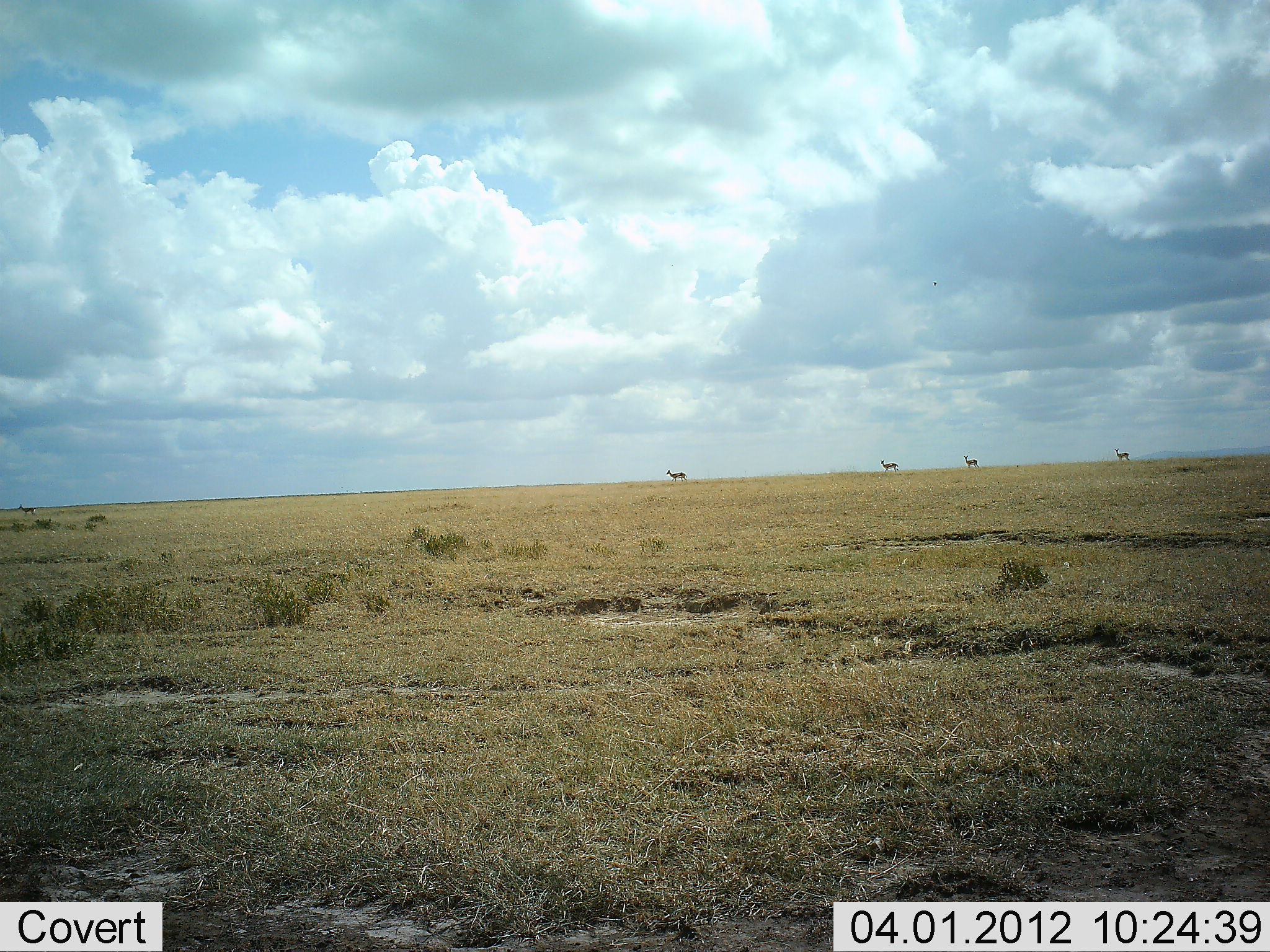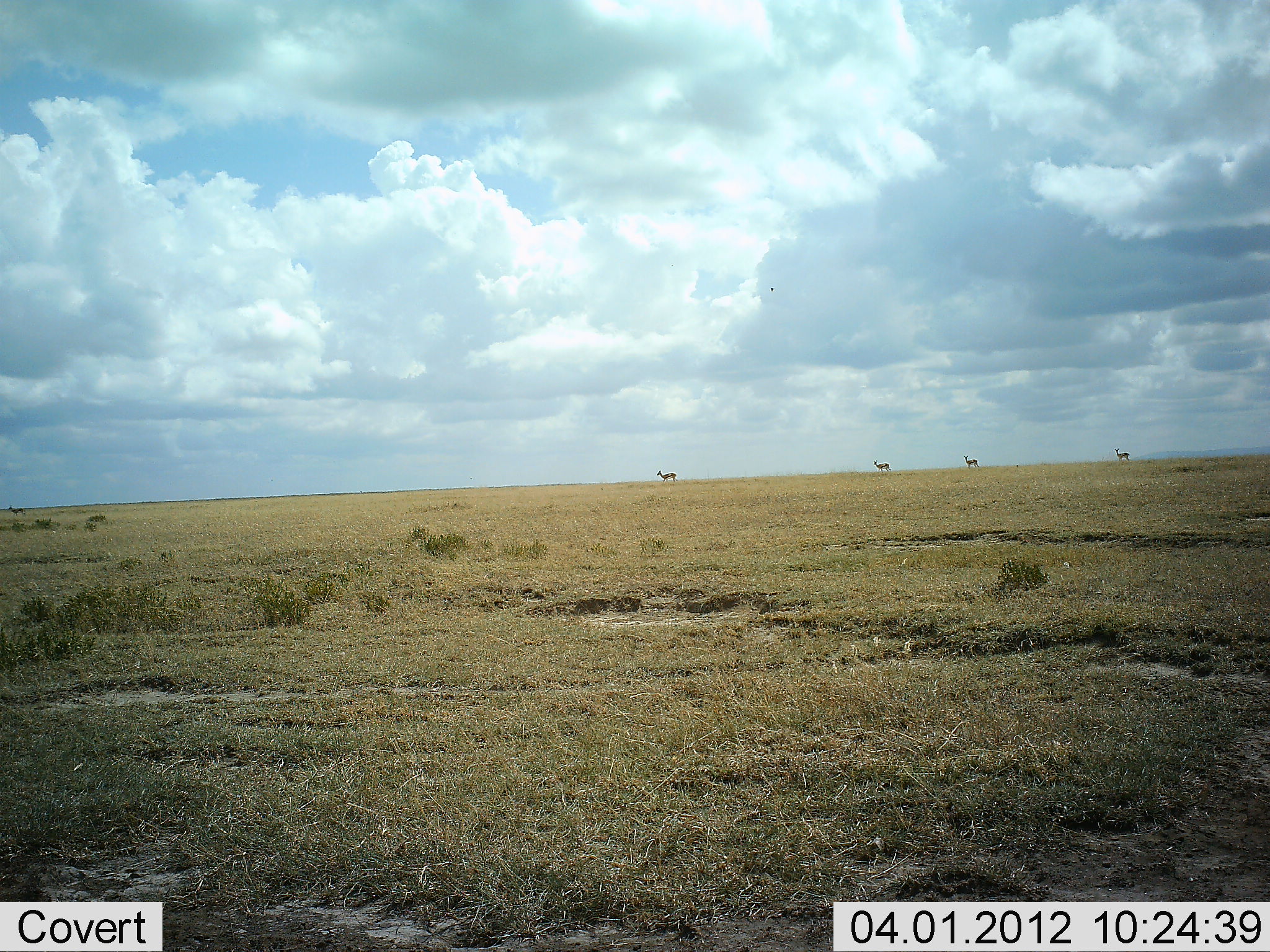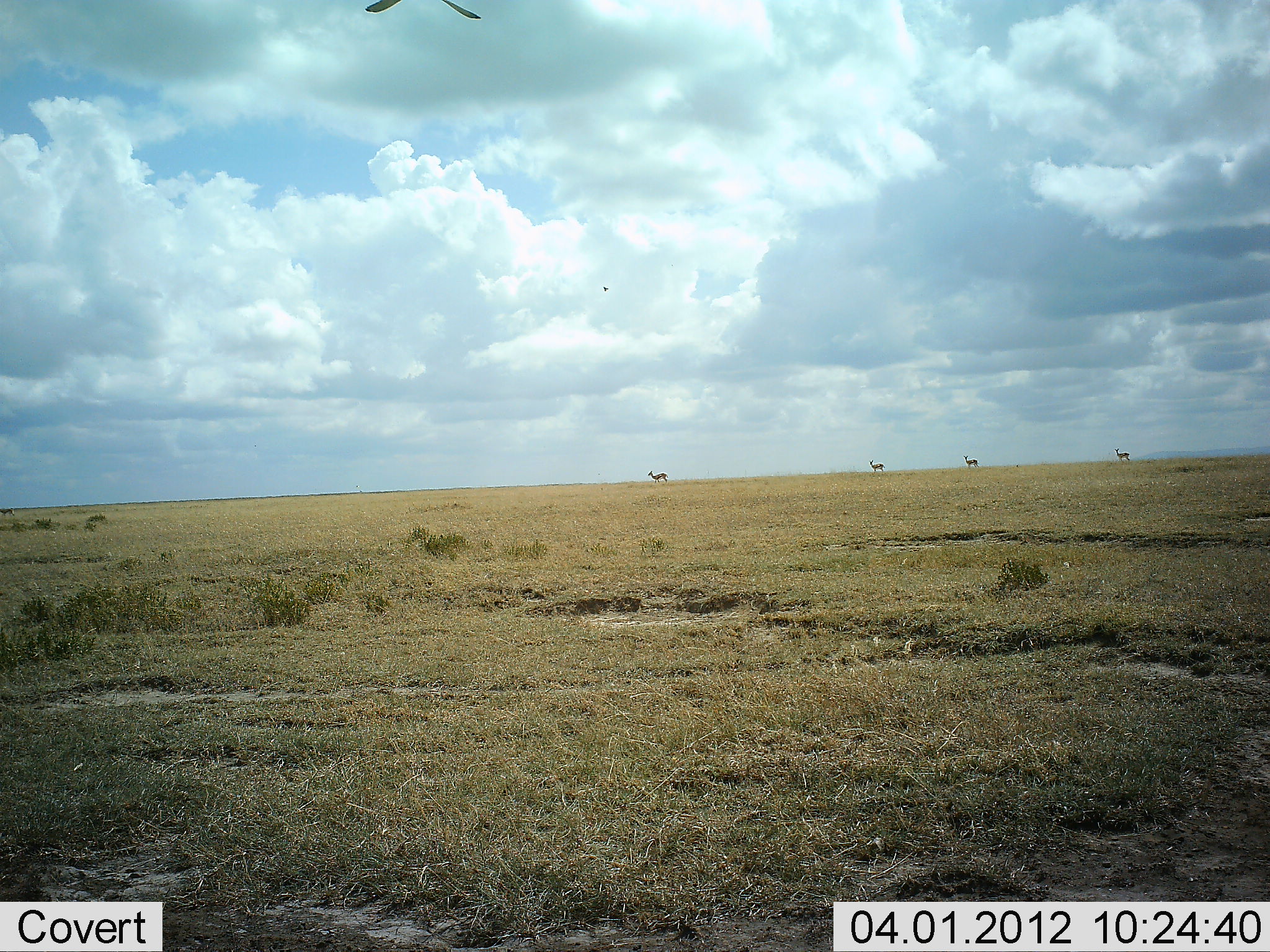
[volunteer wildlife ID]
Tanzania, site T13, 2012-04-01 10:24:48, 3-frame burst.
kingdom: Animalia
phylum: Chordata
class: Mammalia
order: Artiodactyla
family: Bovidae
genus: Eudorcas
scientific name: Eudorcas thomsonii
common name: thomson's gazelle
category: gazellethomsons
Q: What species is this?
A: Gazellethomsons (thomson's gazelle) (Eudorcas thomsonii).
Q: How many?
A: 5.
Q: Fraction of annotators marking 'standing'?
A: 62%.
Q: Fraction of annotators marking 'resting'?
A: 0%.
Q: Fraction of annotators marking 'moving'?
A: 88%.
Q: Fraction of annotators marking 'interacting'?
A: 0%.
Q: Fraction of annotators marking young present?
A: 0%.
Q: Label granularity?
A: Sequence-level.